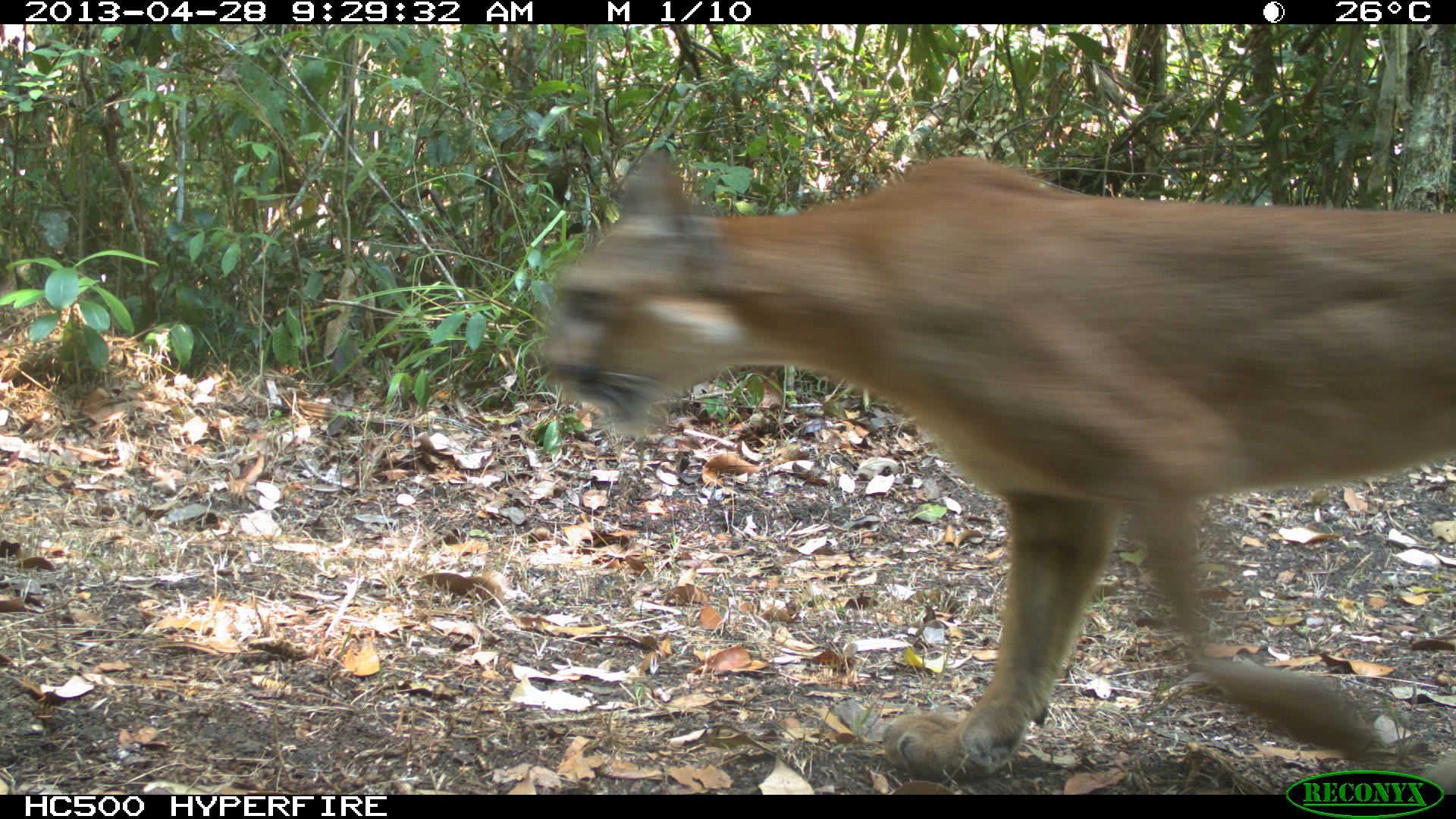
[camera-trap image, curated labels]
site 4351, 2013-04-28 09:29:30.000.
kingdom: Animalia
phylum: Chordata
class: Mammalia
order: Carnivora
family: Felidae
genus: Puma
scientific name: Puma concolor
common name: mountain lion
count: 1